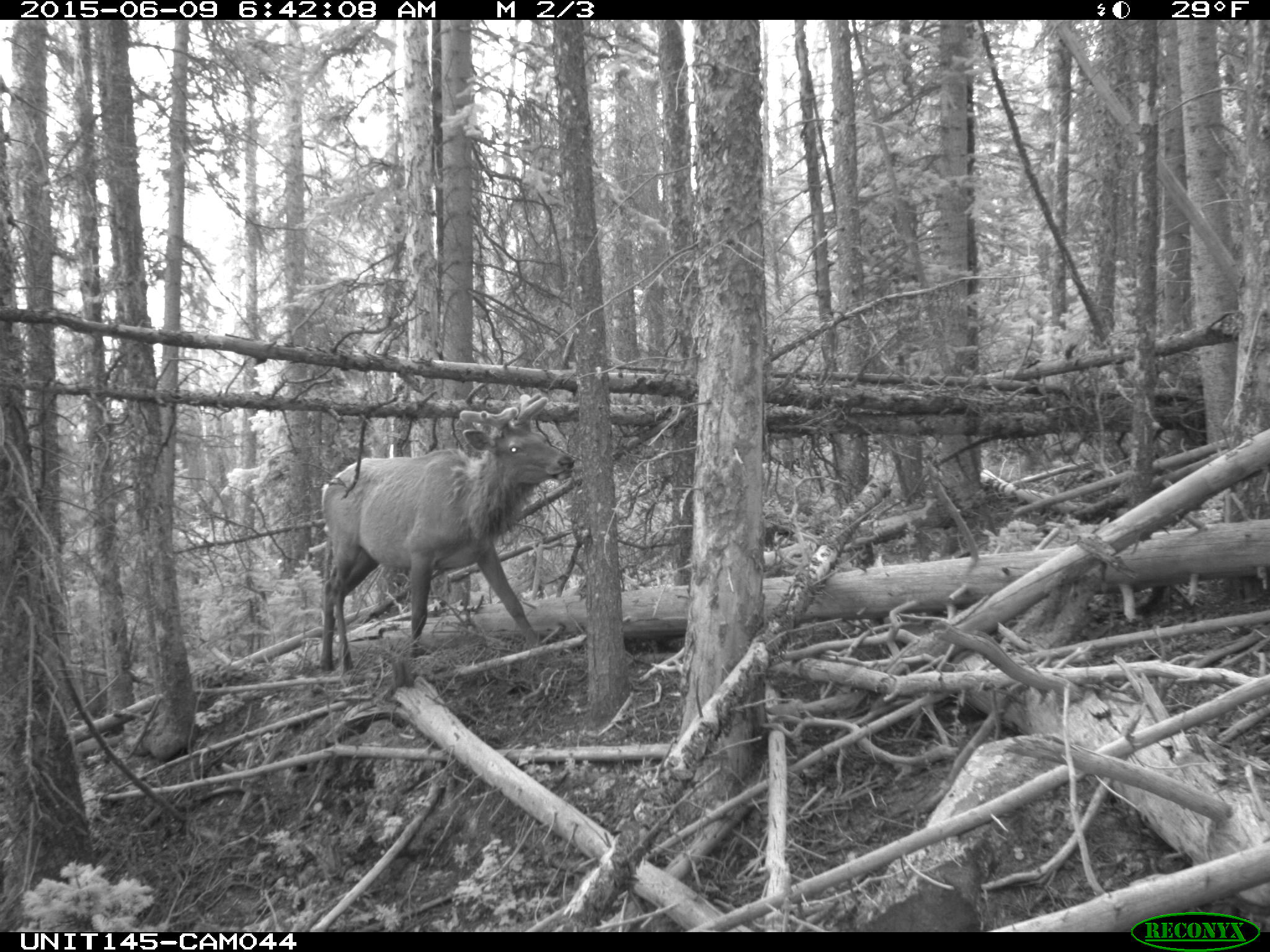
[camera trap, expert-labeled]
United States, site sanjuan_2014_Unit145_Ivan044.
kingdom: Animalia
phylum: Chordata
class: Mammalia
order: Artiodactyla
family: Cervidae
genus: Cervus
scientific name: Cervus elaphus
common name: red deer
Cervus elaphus (red deer).